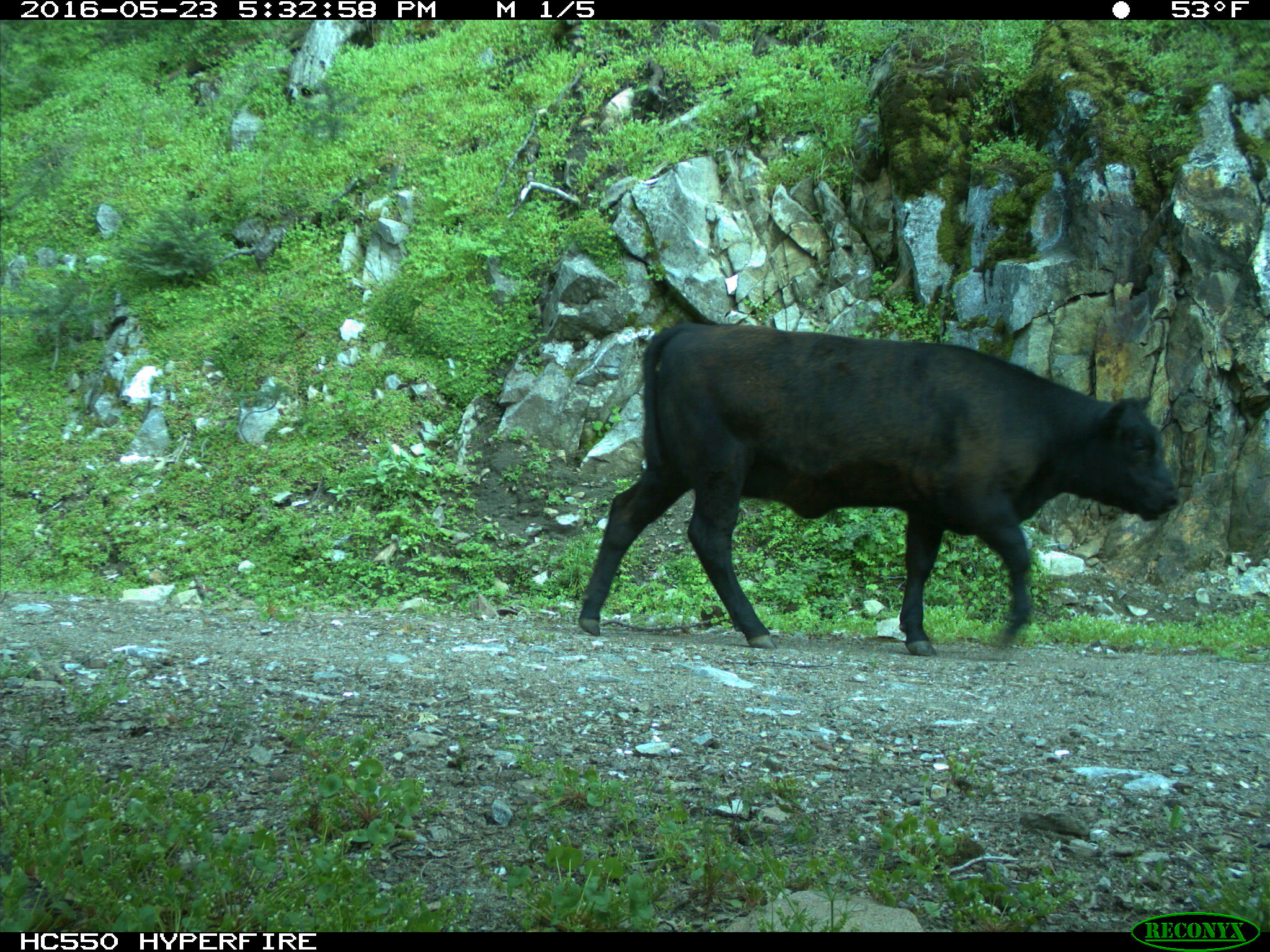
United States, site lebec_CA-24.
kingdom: Animalia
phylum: Chordata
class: Mammalia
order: Artiodactyla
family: Bovidae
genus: Bos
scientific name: Bos taurus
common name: domestic cow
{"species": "Bos taurus (domestic cow)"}